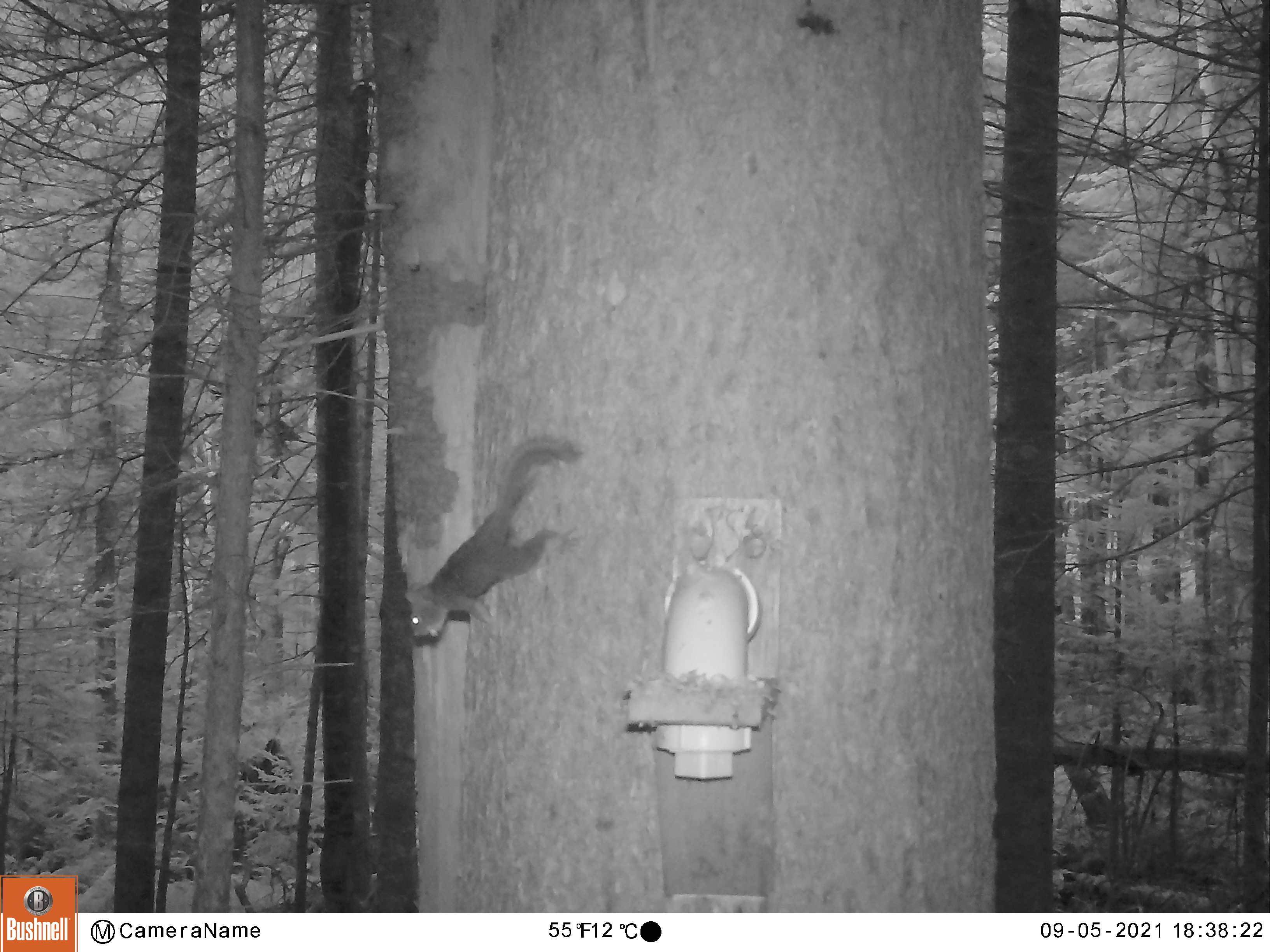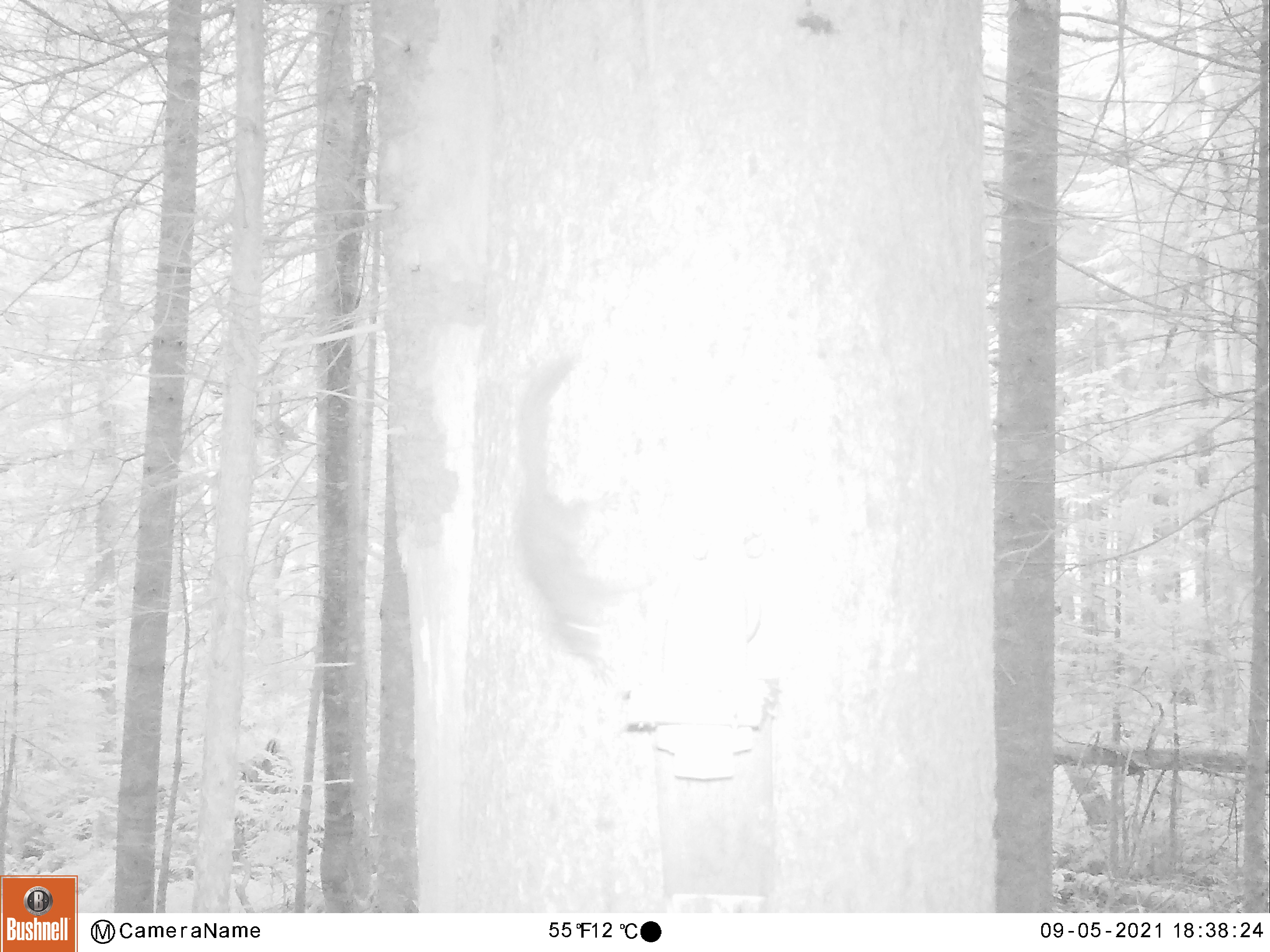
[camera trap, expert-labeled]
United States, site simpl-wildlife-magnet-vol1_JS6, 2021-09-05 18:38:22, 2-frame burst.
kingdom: Animalia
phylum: Chordata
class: Mammalia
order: Rodentia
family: Sciuridae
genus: Tamiasciurus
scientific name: Tamiasciurus hudsonicus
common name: red squirrel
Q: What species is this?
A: Red squirrel (Tamiasciurus hudsonicus).